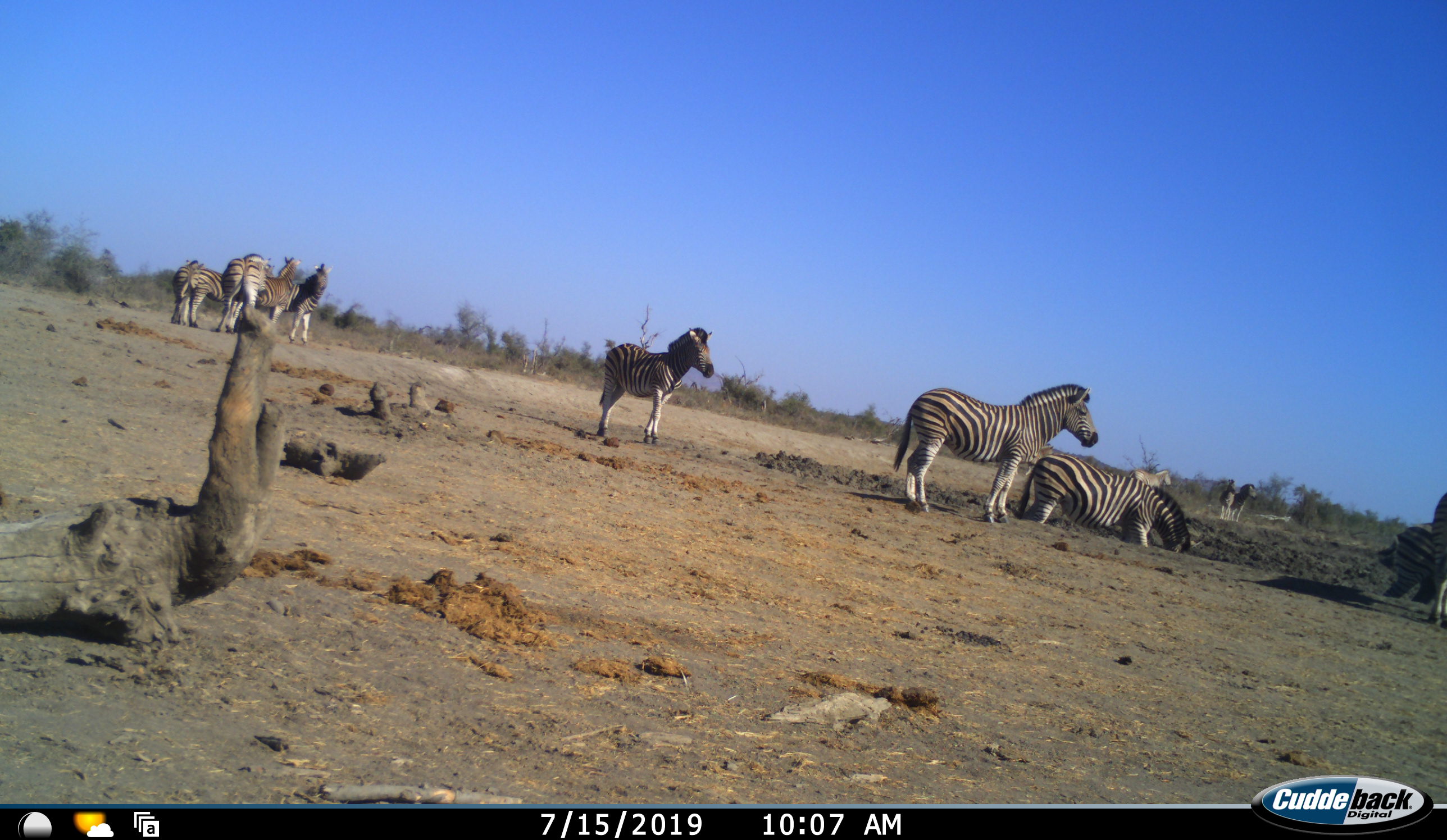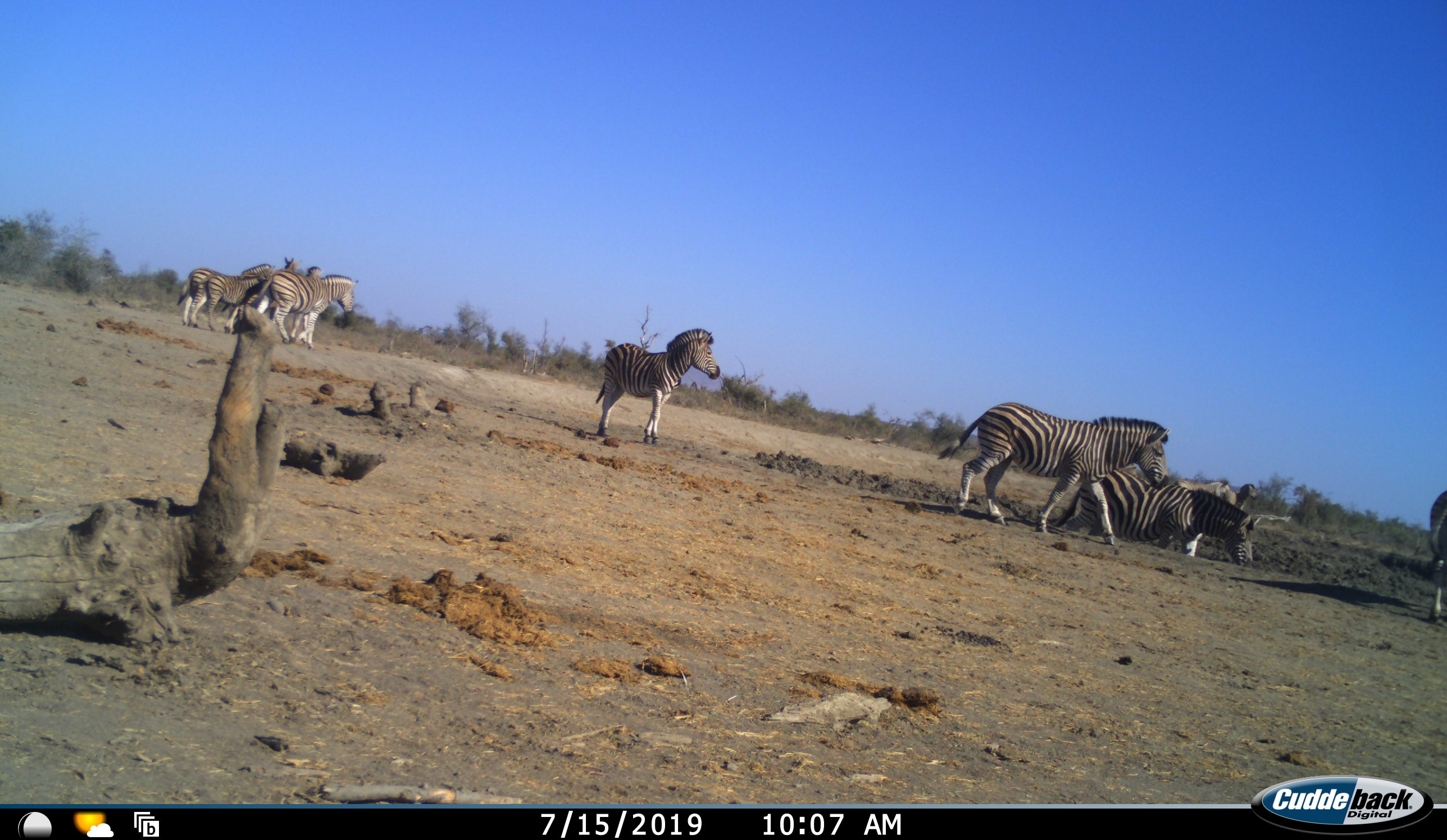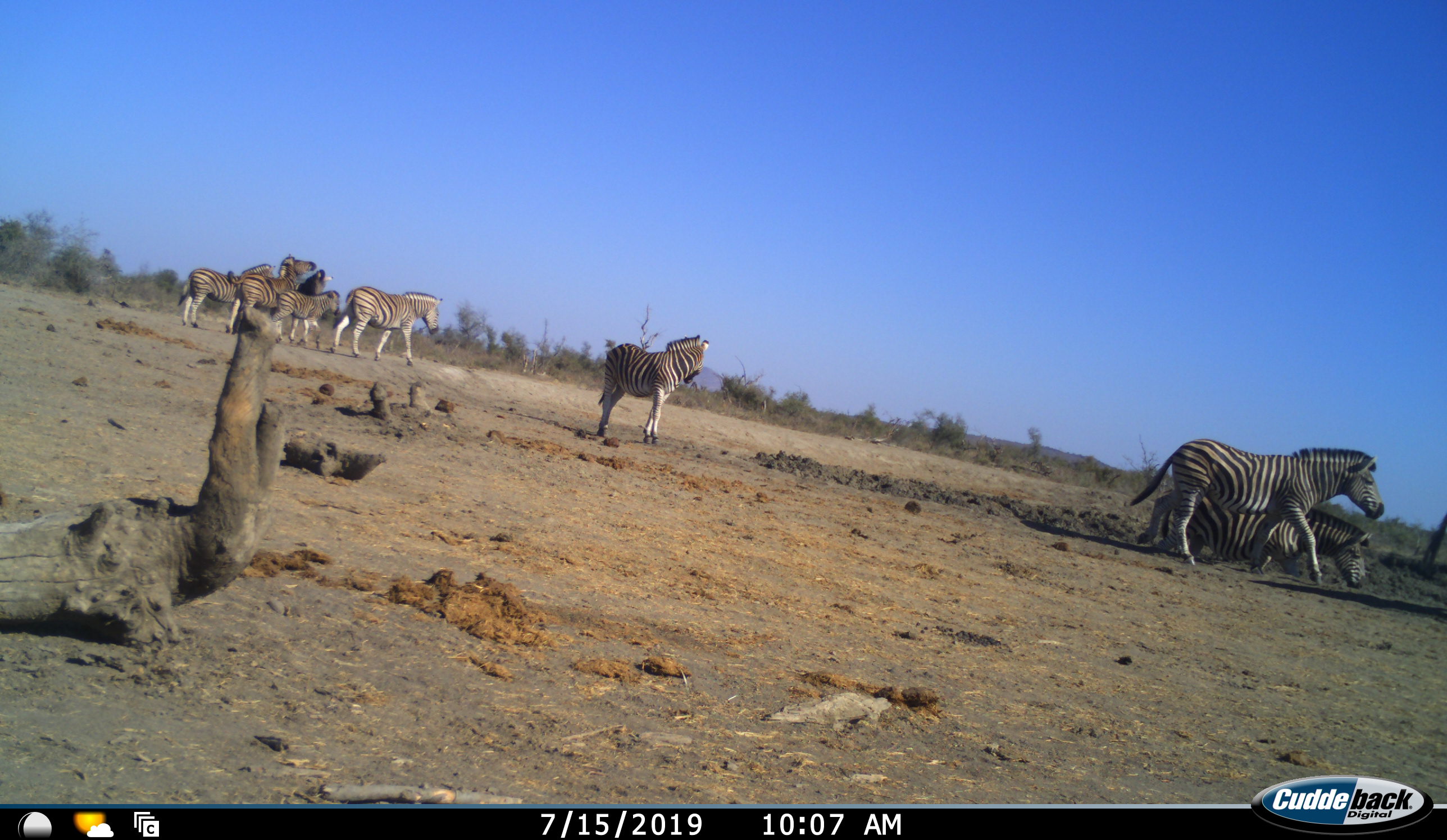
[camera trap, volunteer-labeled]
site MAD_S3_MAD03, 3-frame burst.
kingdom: Animalia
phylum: Chordata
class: Mammalia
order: Perissodactyla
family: Equidae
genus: Equus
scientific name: Equus quagga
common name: plains zebra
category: zebraplains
Zebraplains (plains zebra) (Equus quagga), count 10. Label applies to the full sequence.